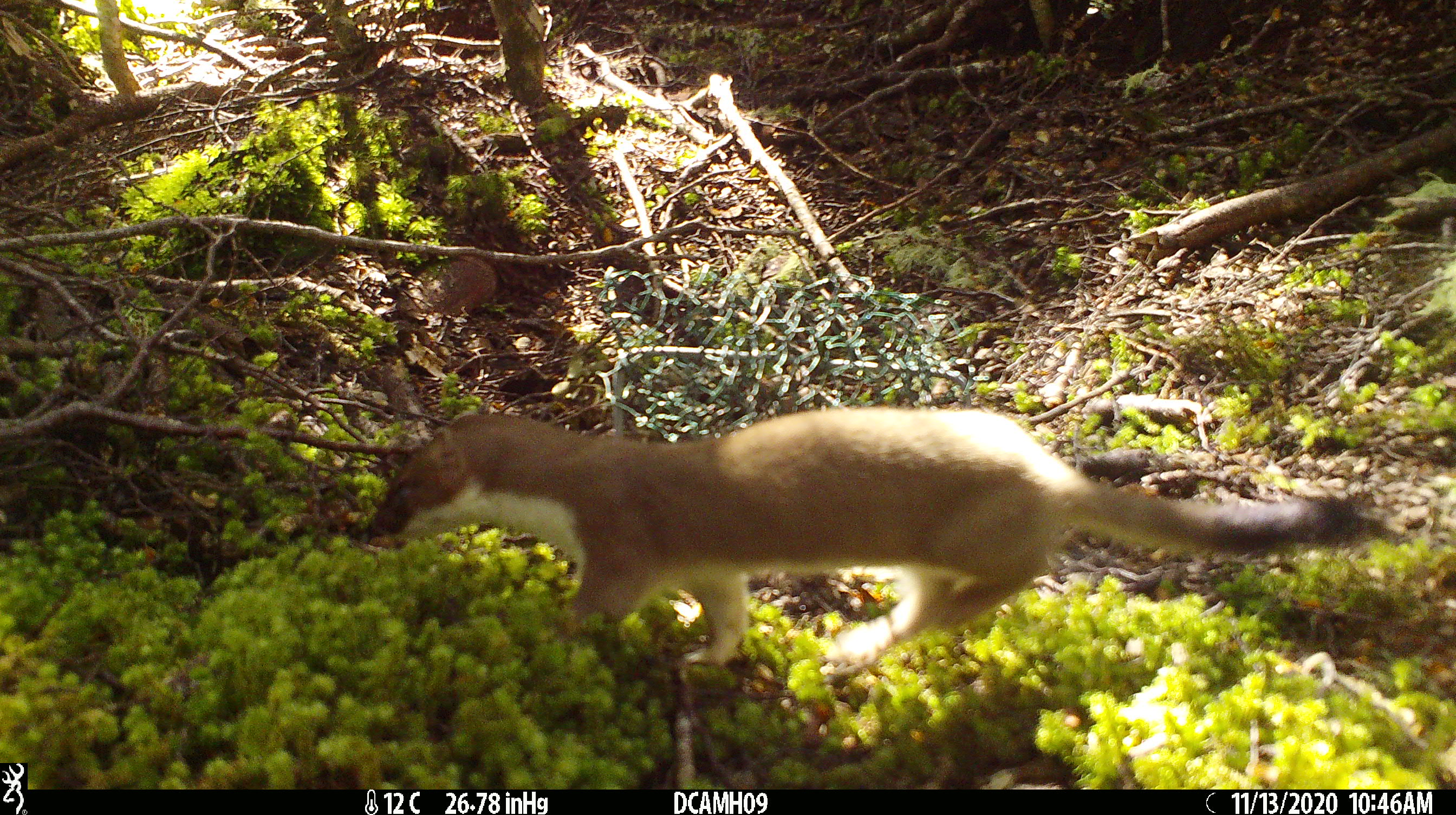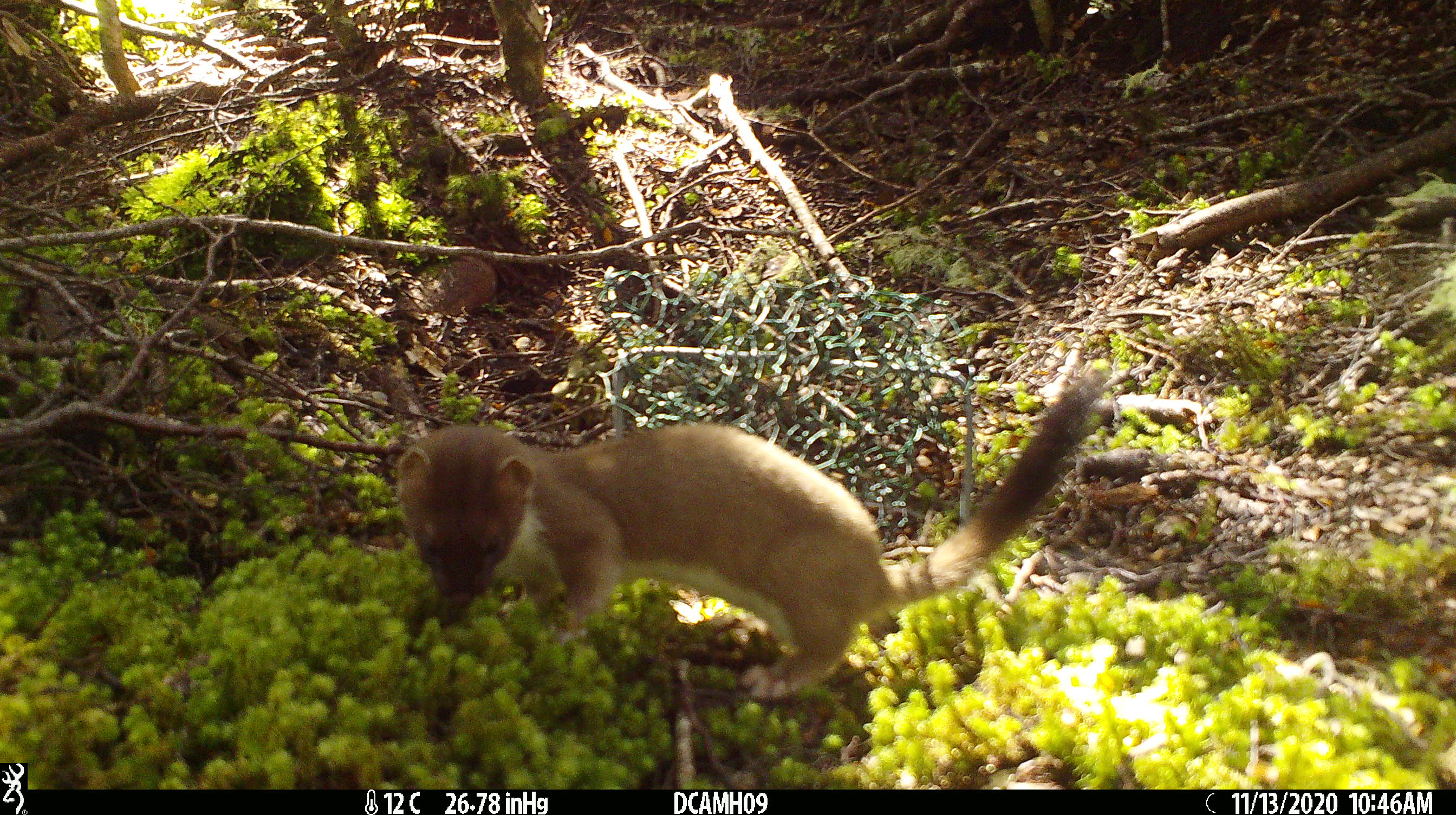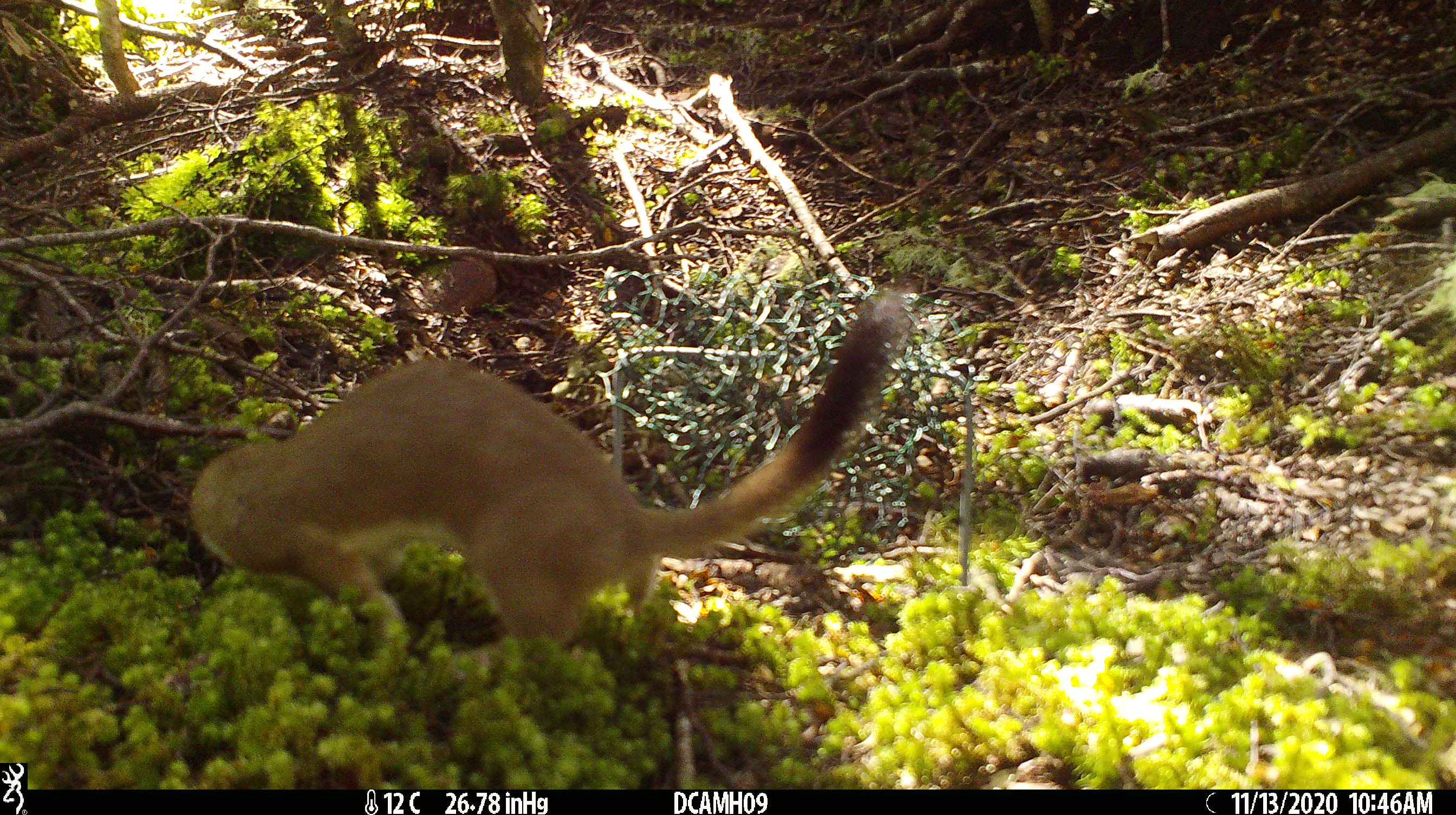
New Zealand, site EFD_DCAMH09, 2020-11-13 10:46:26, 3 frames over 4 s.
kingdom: Animalia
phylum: Chordata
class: Mammalia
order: Carnivora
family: Mustelidae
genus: Mustela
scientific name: Mustela erminea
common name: stoat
Stoat (Mustela erminea).